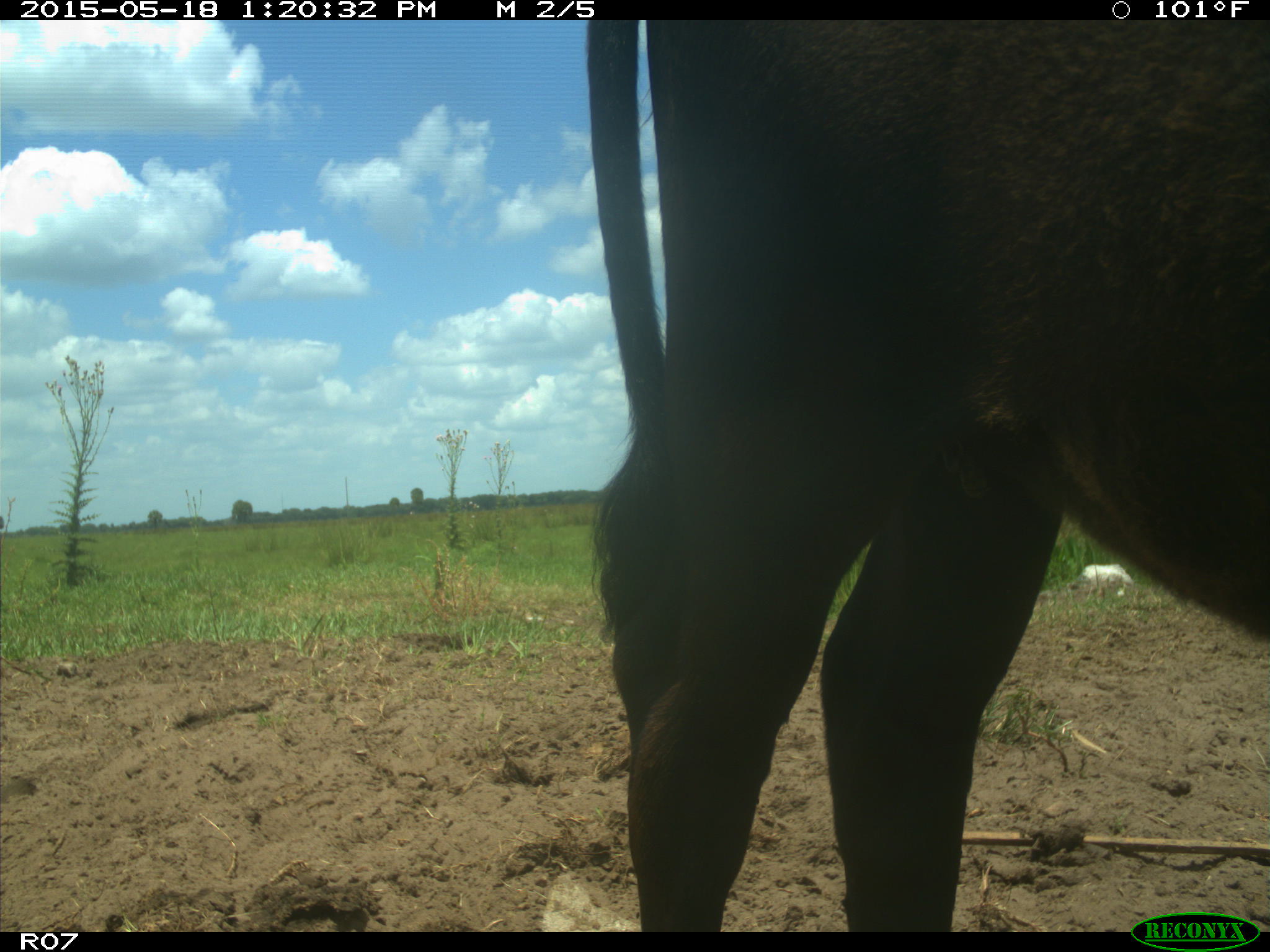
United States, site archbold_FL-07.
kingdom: Animalia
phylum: Chordata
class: Mammalia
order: Artiodactyla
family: Bovidae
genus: Bos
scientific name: Bos taurus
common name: domestic cow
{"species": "Bos taurus (domestic cow)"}